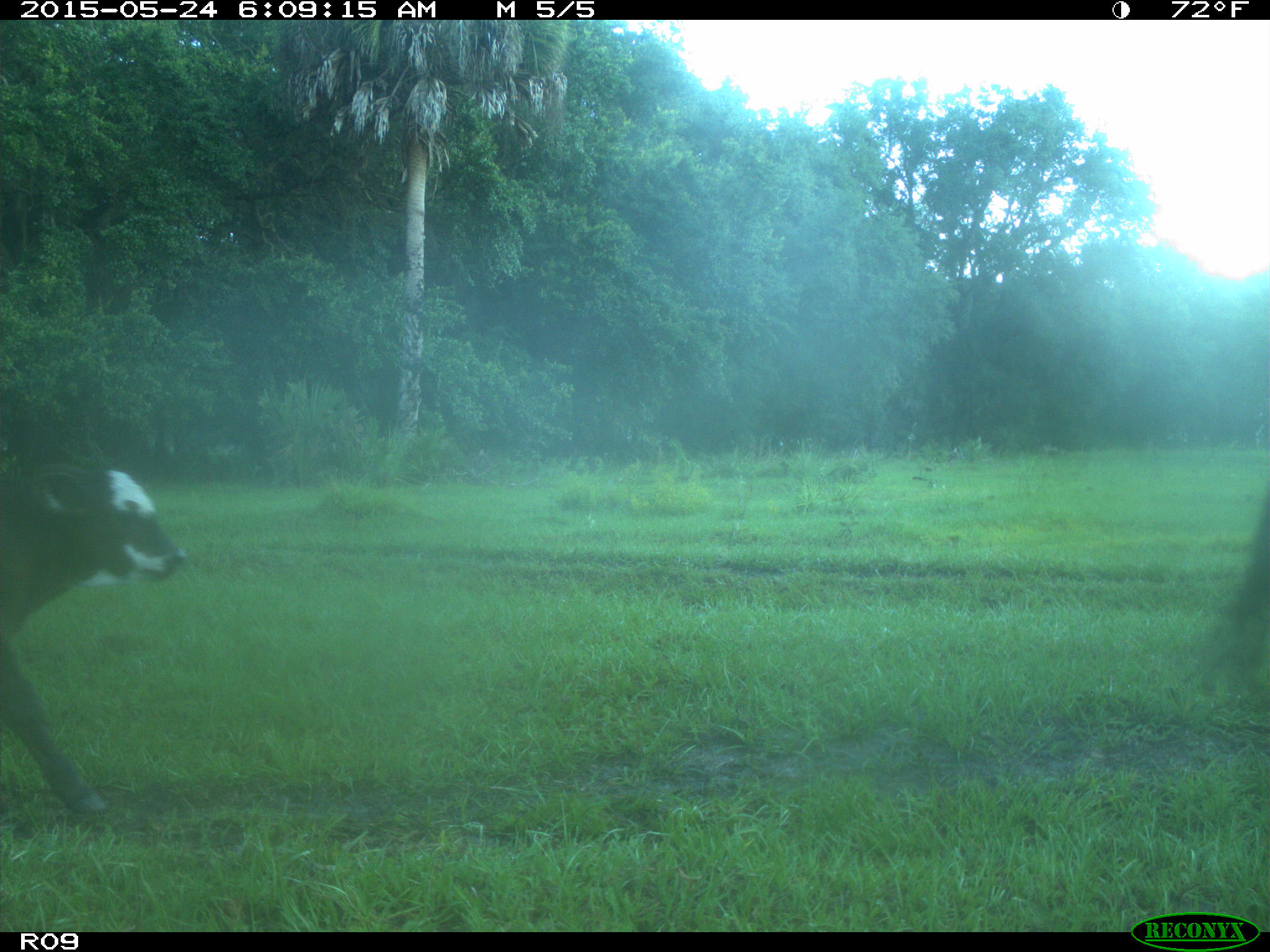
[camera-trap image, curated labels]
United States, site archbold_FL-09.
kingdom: Animalia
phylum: Chordata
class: Mammalia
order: Artiodactyla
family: Bovidae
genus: Bos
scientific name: Bos taurus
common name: domestic cow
Bos taurus (domestic cow).